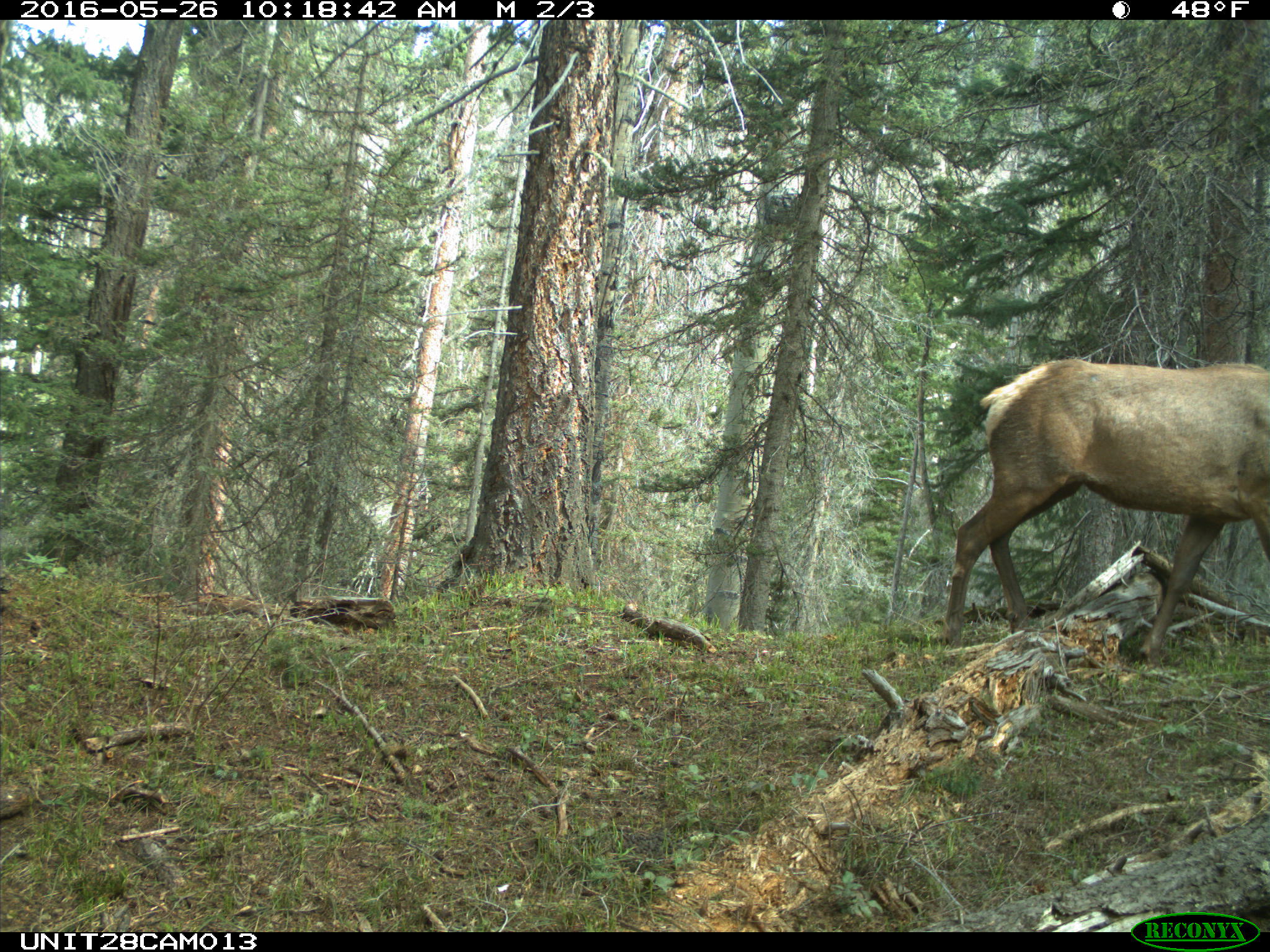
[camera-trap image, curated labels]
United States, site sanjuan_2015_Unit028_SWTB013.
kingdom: Animalia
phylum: Chordata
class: Mammalia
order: Artiodactyla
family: Cervidae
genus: Cervus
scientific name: Cervus elaphus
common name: red deer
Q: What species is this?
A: Cervus elaphus (red deer).